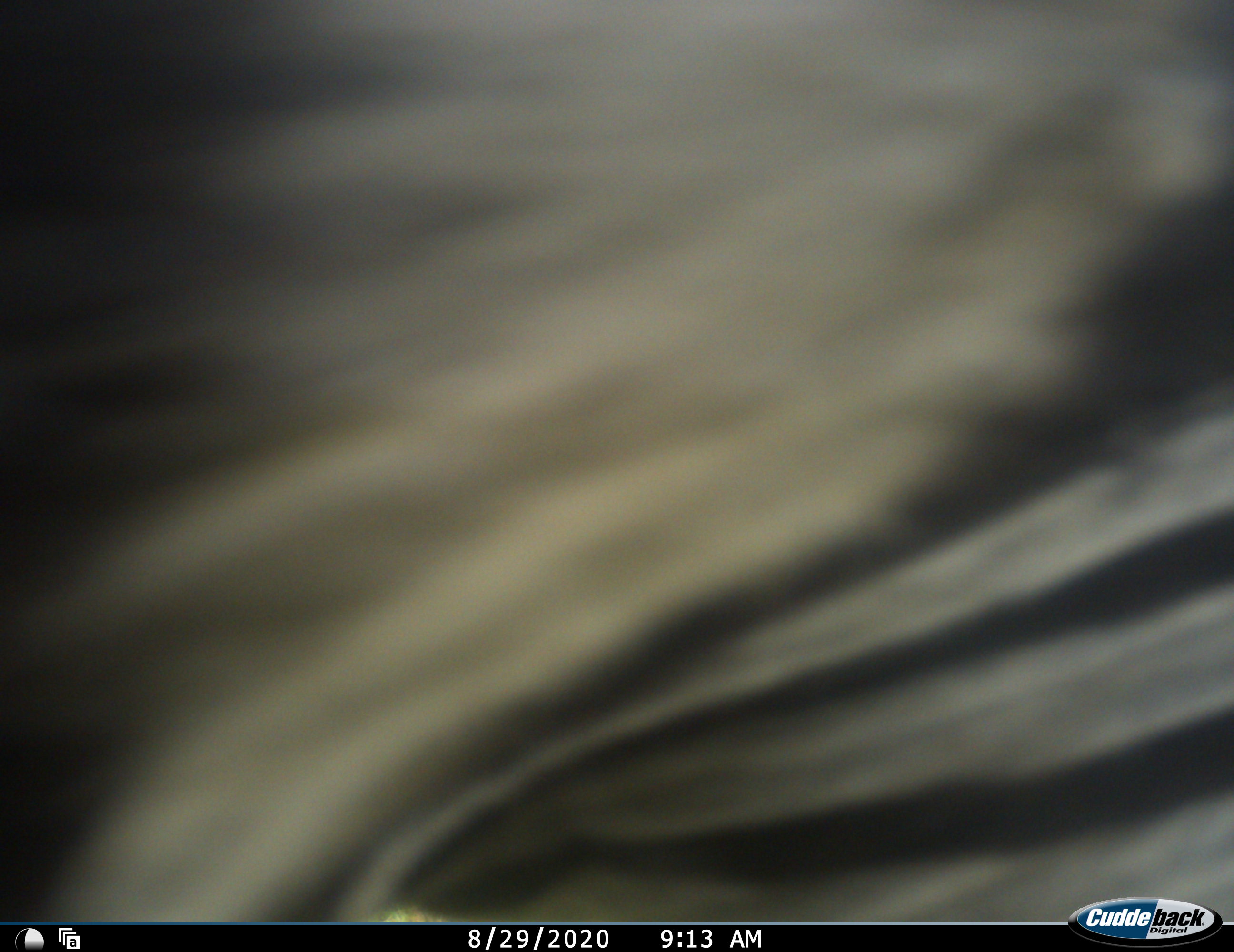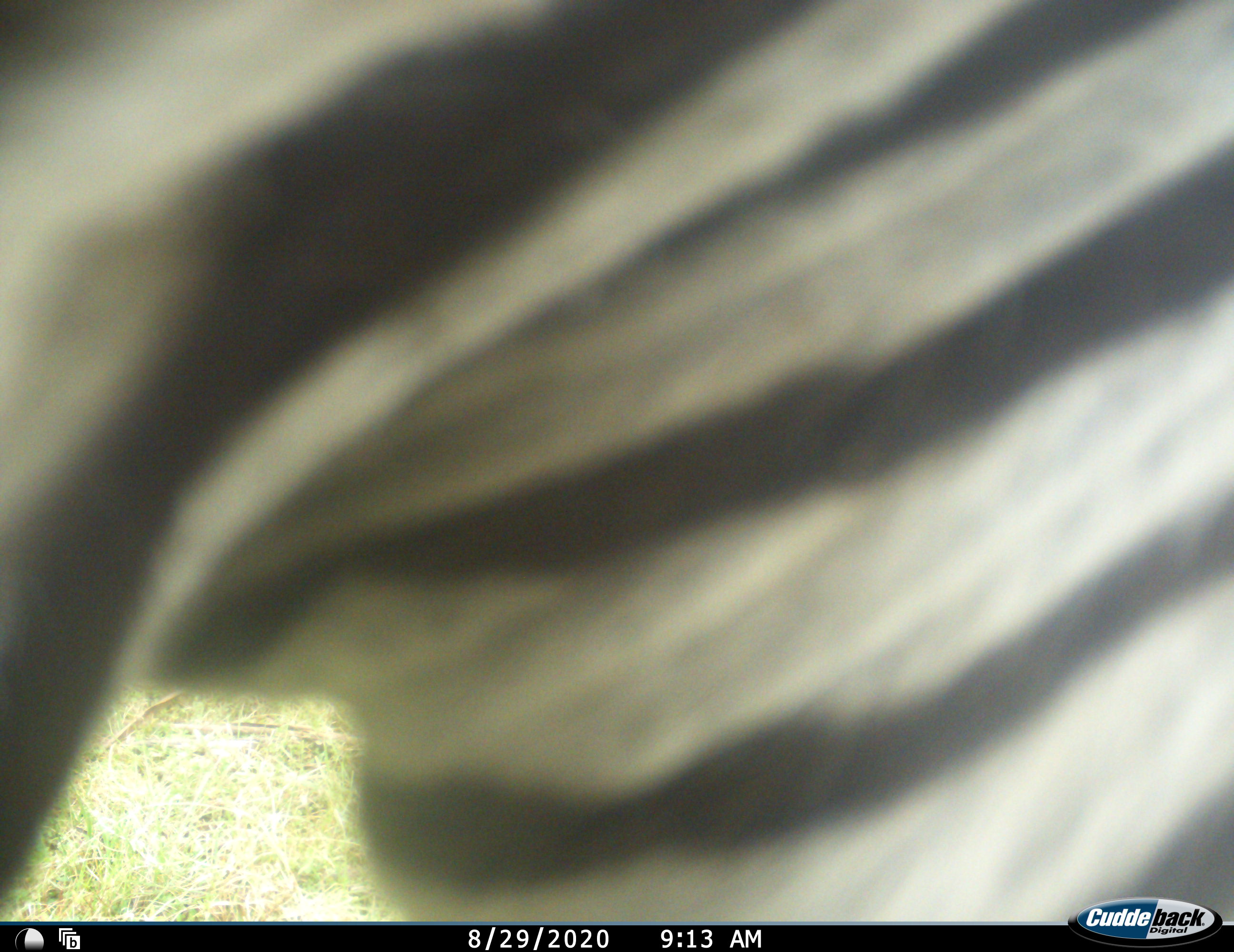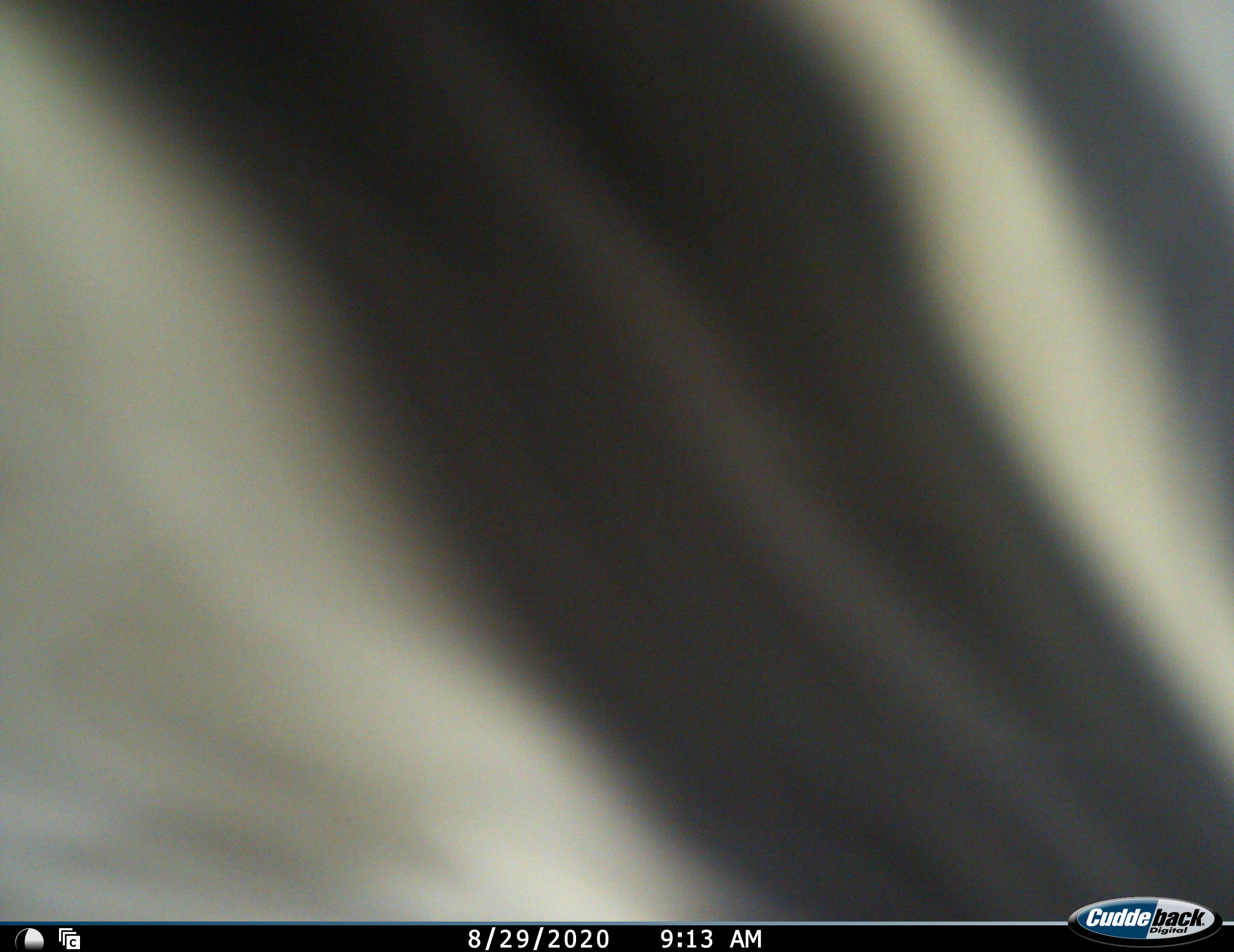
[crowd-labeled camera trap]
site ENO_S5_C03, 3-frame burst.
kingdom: Animalia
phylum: Chordata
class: Mammalia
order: Perissodactyla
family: Equidae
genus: Equus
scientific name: Equus quagga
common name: plains zebra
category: zebraplains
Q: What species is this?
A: Zebraplains (plains zebra) (Equus quagga).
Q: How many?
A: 1.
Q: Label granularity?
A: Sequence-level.